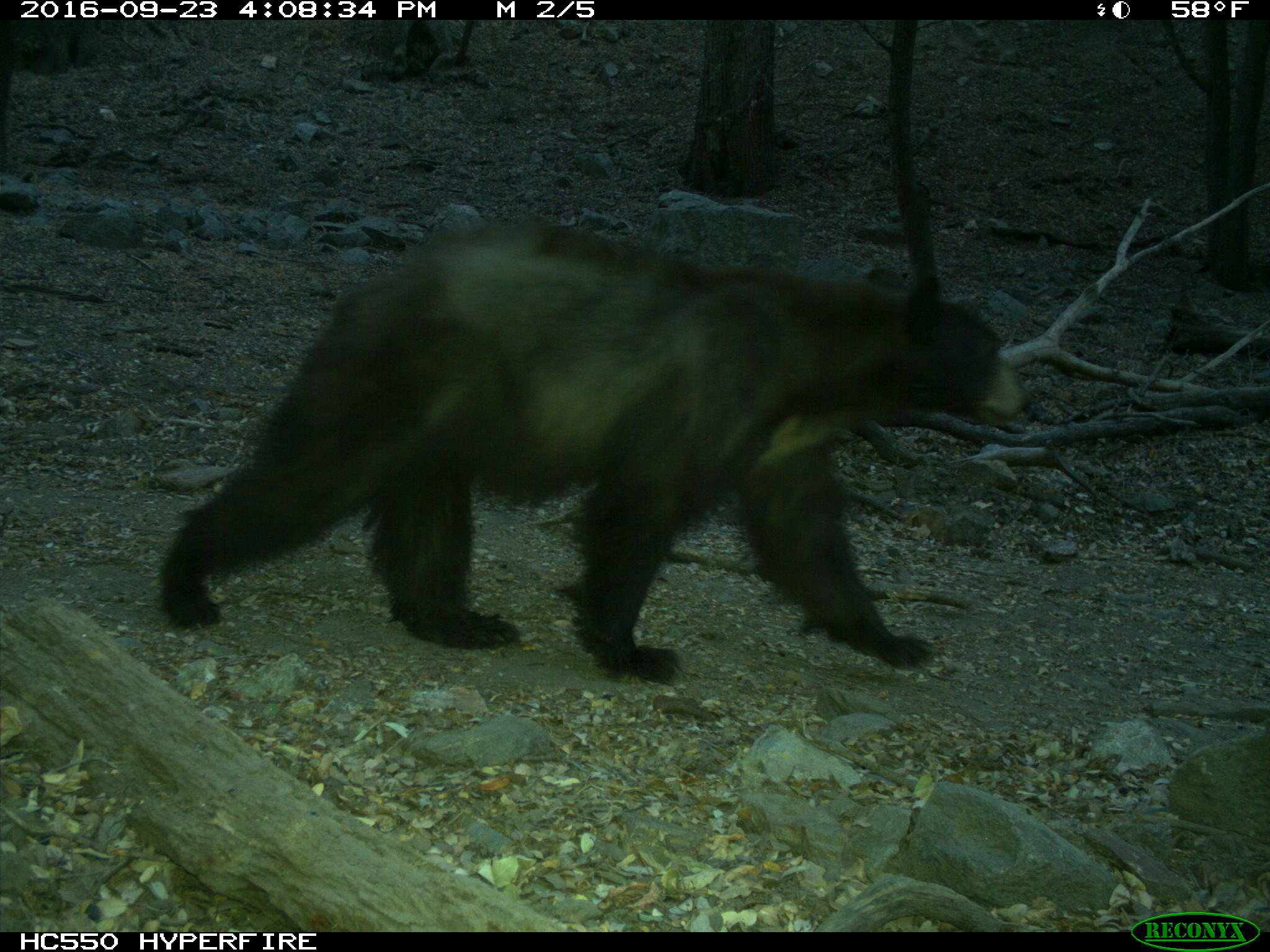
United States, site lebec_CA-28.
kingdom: Animalia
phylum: Chordata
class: Mammalia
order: Carnivora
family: Ursidae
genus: Ursus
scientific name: Ursus americanus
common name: american black bear